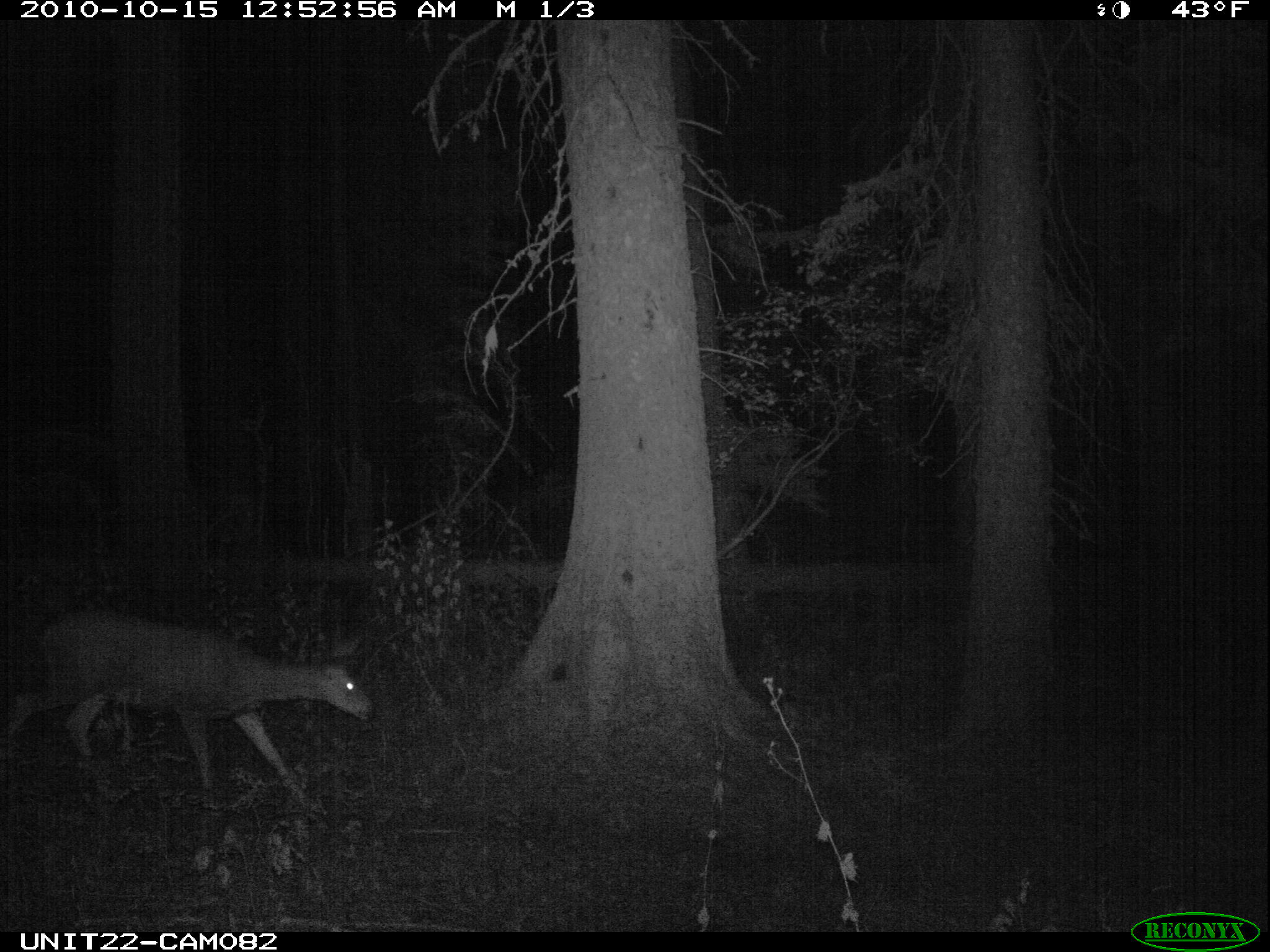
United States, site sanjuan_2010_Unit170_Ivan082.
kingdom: Animalia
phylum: Chordata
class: Mammalia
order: Artiodactyla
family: Cervidae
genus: Odocoileus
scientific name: Odocoileus hemionus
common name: mule deer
Odocoileus hemionus (mule deer).